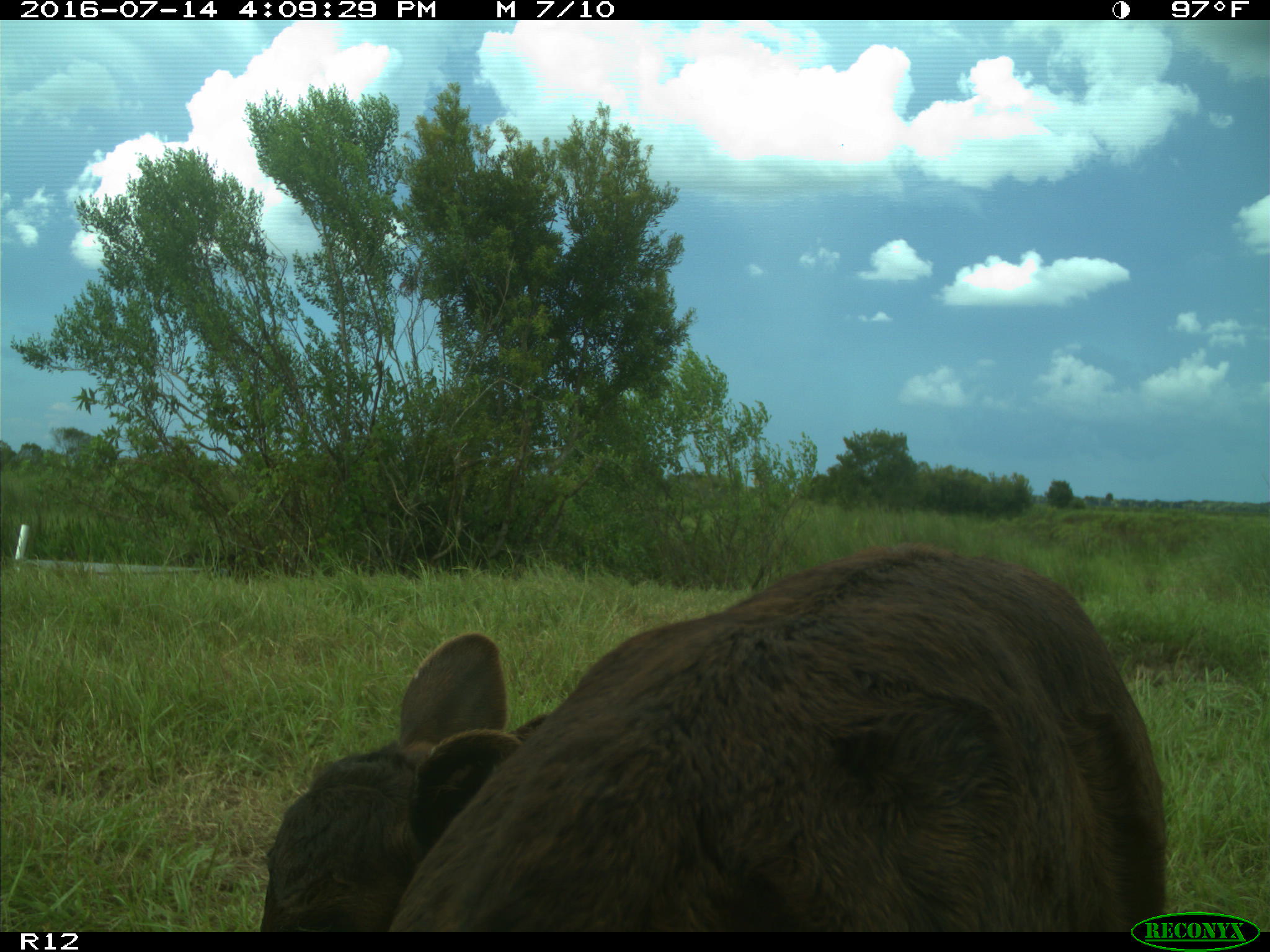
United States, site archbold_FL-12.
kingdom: Animalia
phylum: Chordata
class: Mammalia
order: Artiodactyla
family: Bovidae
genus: Bos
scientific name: Bos taurus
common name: domestic cow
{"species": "Bos taurus (domestic cow)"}